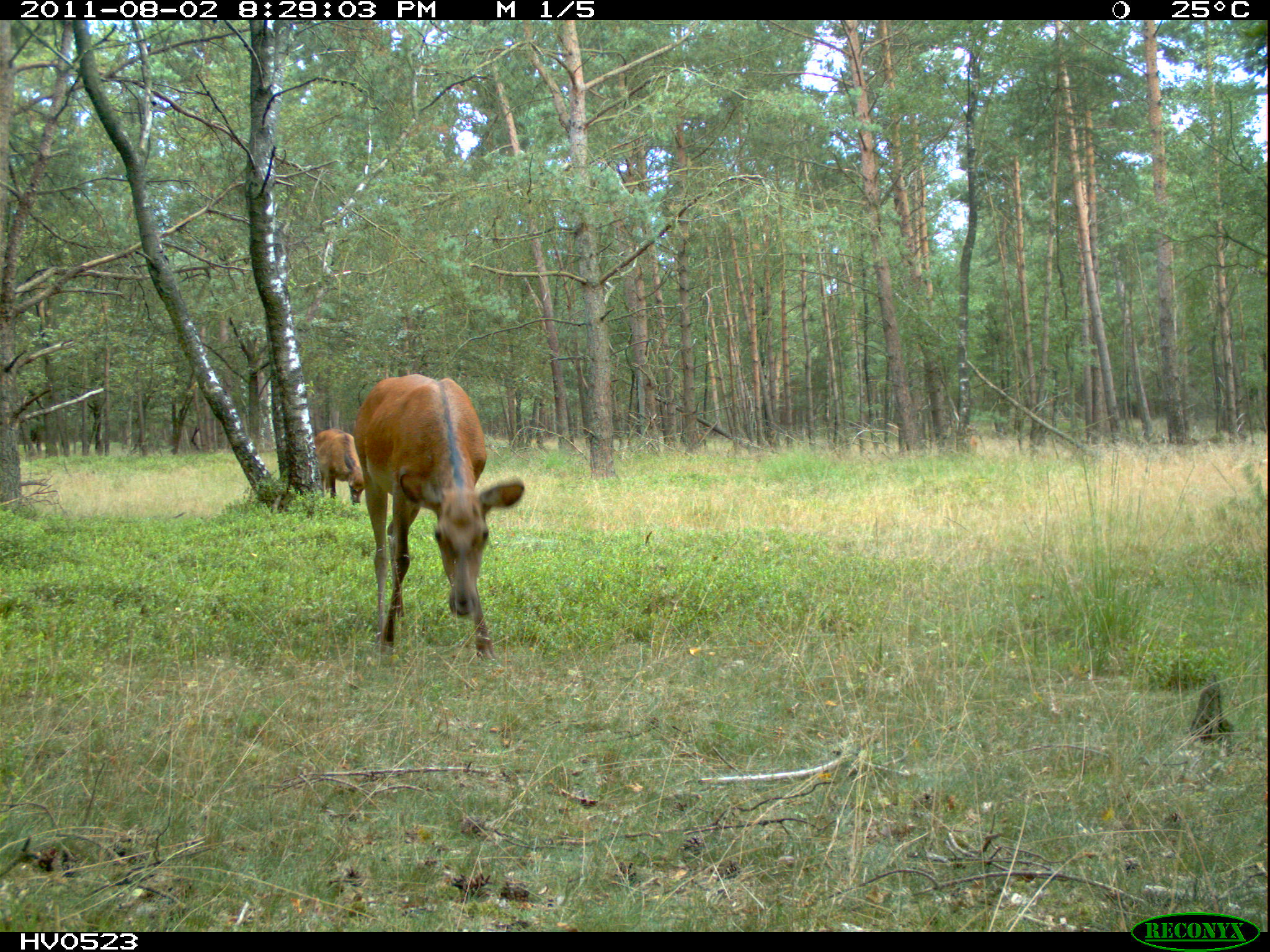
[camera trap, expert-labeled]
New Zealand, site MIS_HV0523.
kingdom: Animalia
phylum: Chordata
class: Mammalia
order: Artiodactyla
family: Cervidae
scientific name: Cervidae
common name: deer